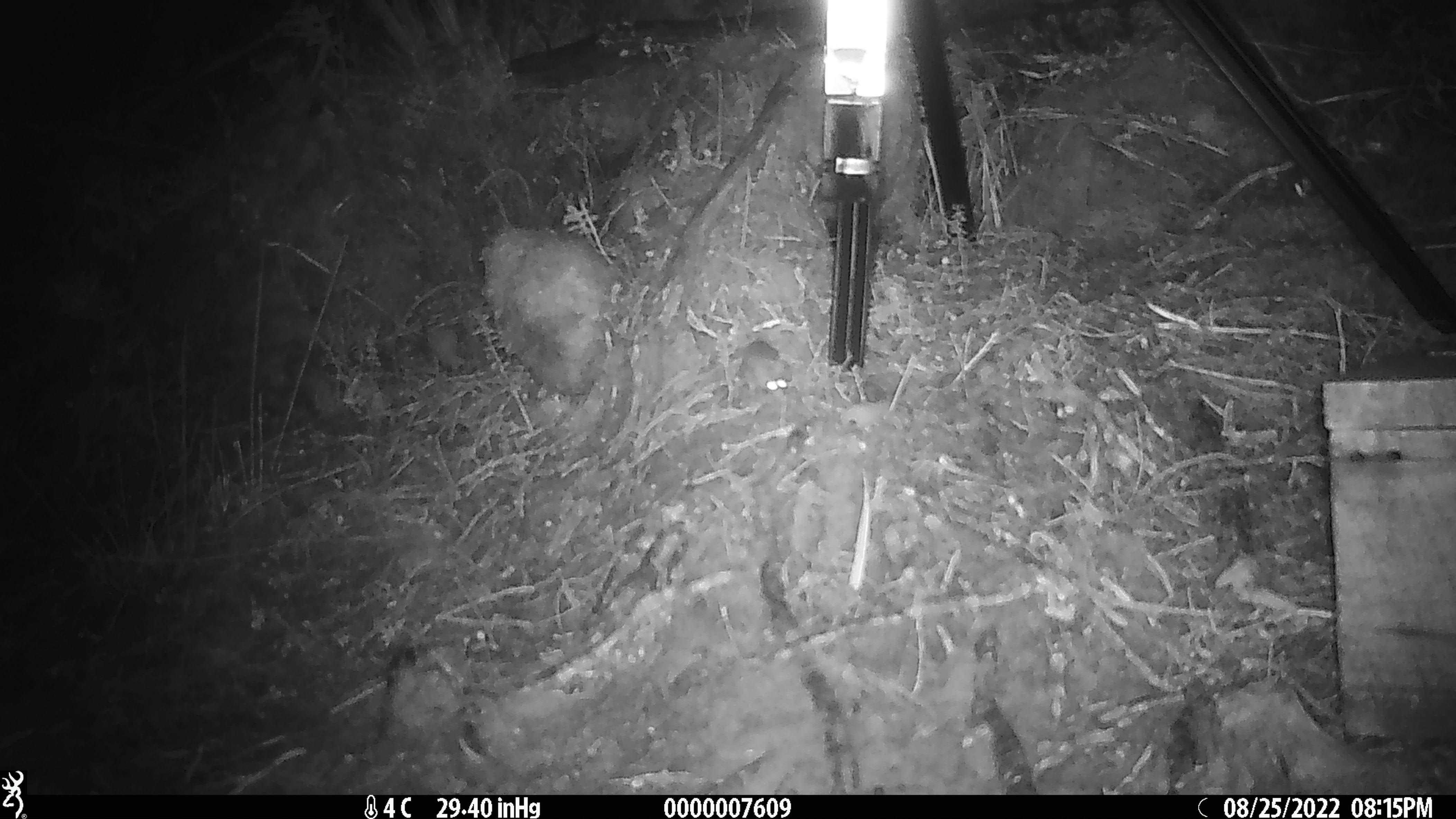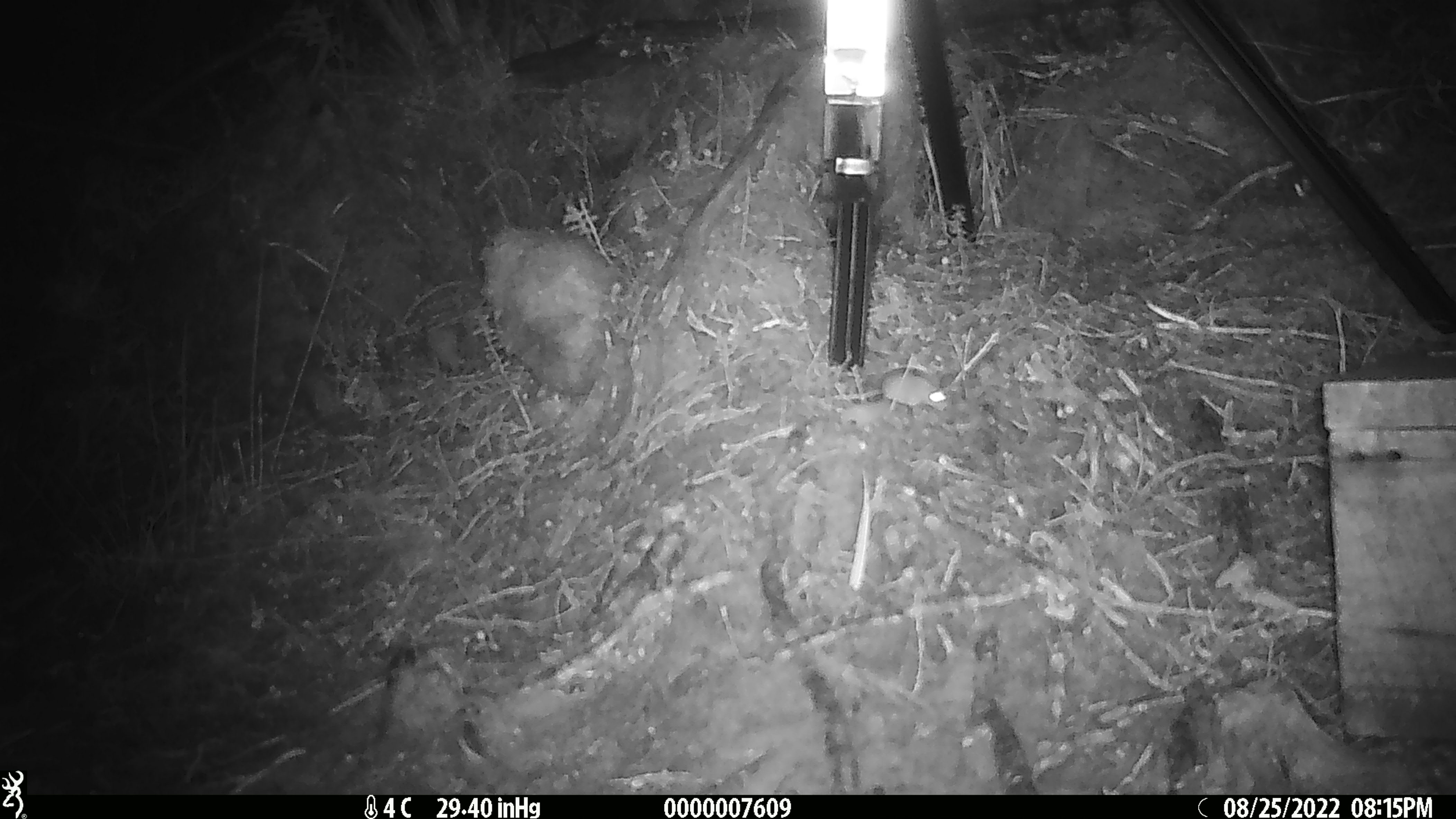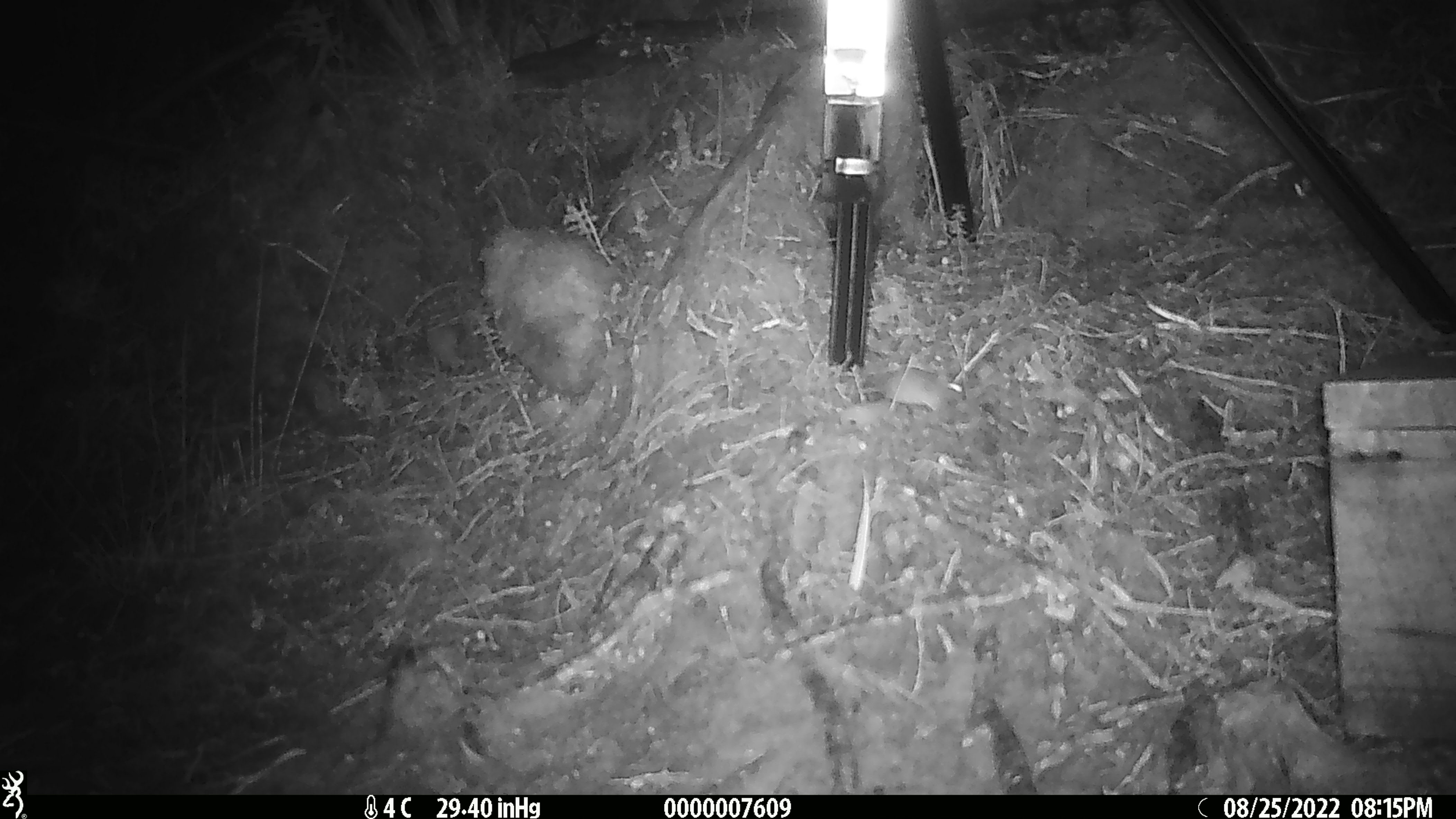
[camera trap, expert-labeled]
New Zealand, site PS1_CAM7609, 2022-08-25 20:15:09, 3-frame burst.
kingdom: Animalia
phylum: Chordata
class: Mammalia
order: Rodentia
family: Muridae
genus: Mus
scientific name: Mus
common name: mouse